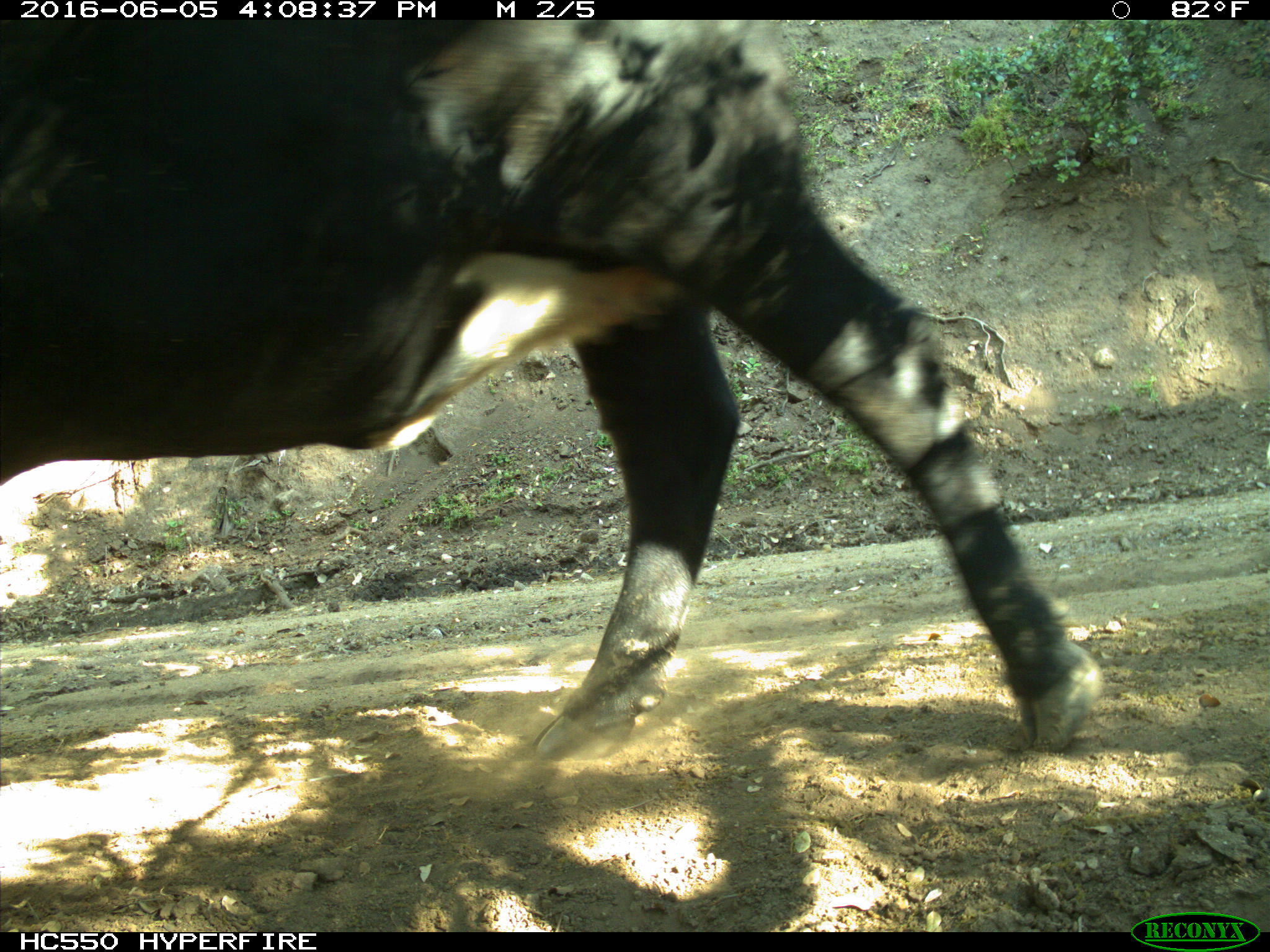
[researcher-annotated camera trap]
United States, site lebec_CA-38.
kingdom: Animalia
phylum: Chordata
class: Mammalia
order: Artiodactyla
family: Bovidae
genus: Bos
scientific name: Bos taurus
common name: domestic cow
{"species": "Bos taurus (domestic cow)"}